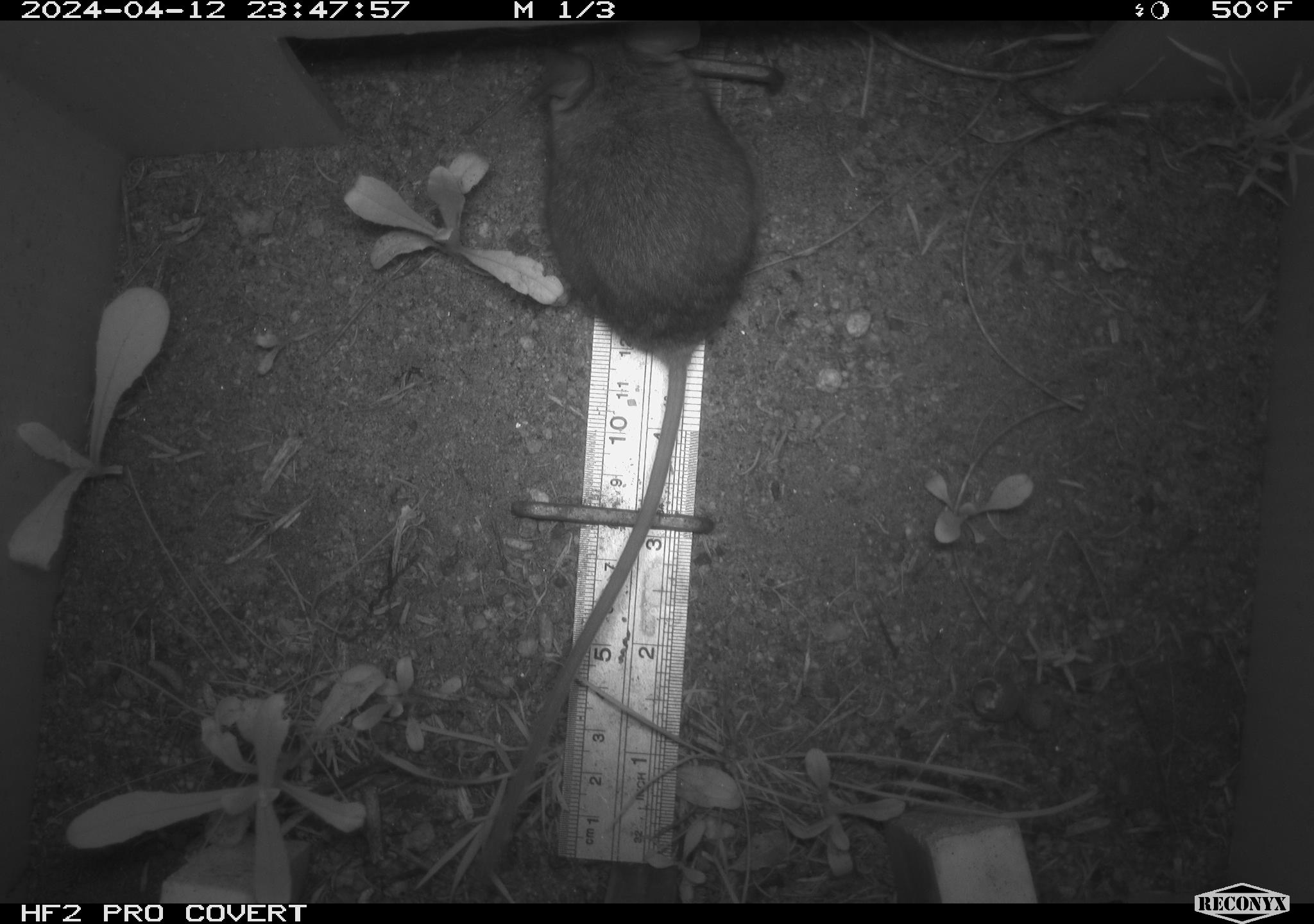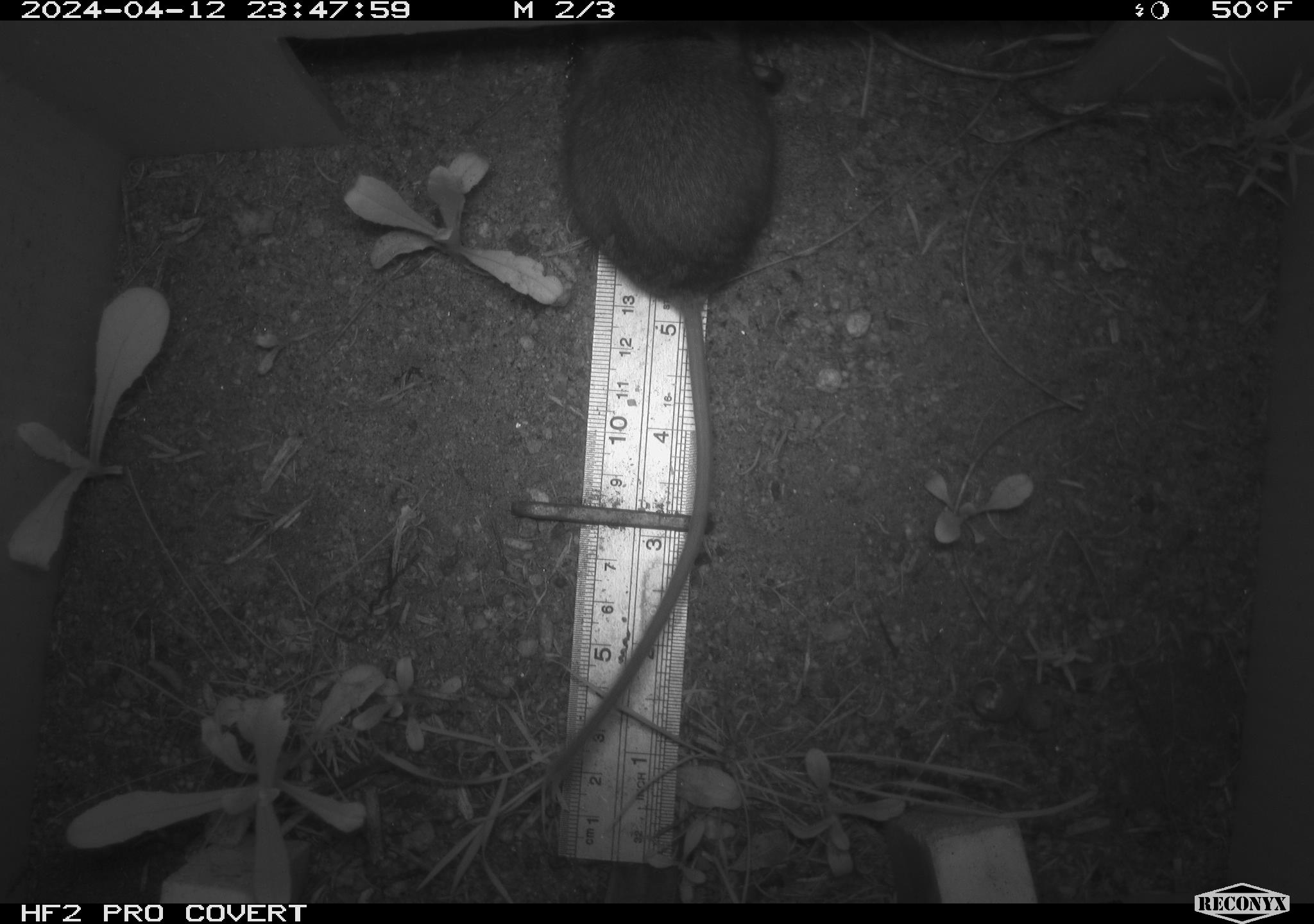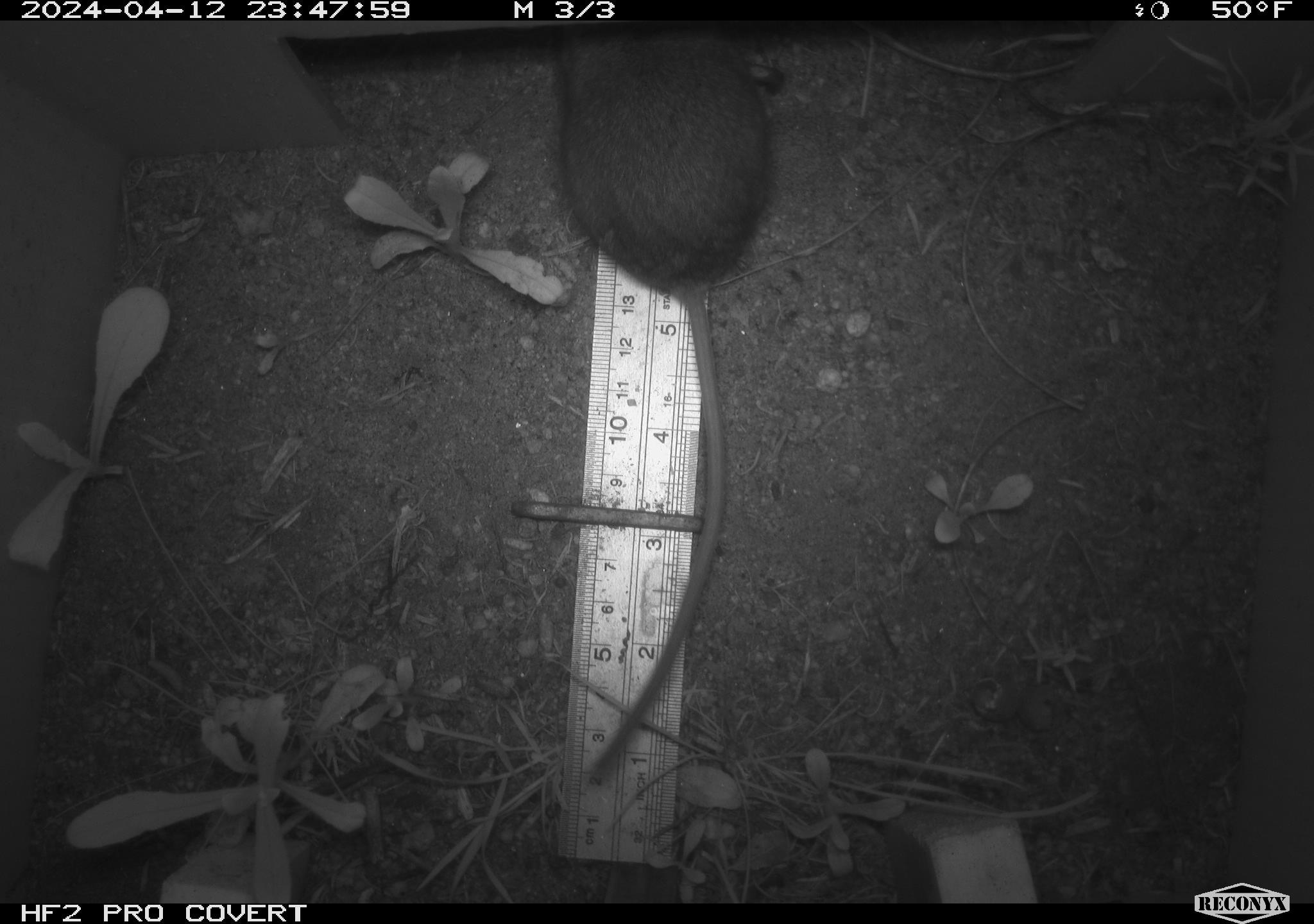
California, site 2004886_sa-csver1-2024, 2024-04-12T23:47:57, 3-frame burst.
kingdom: Animalia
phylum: Chordata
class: Mammalia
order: Rodentia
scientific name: Rodentia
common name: rodent